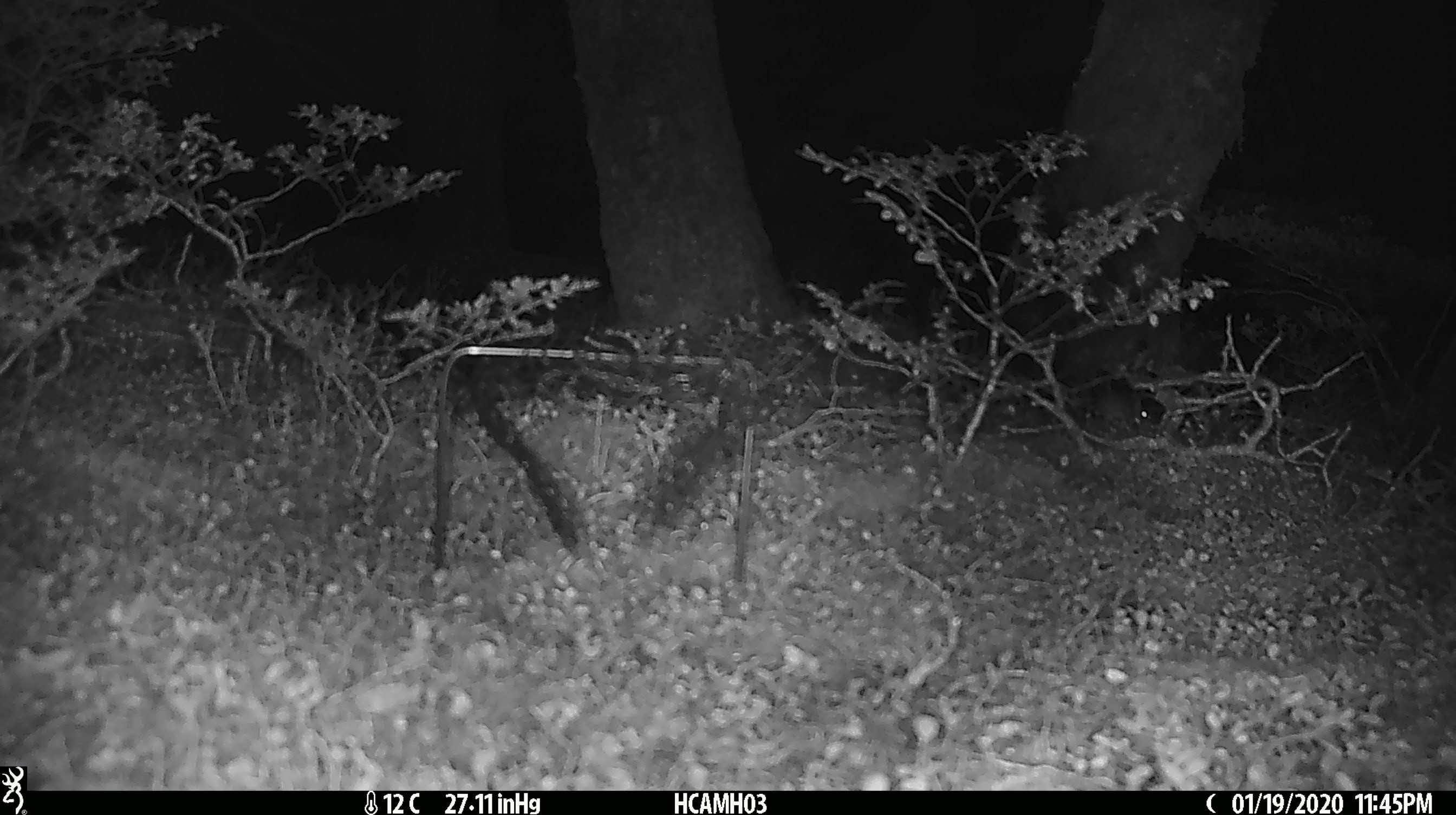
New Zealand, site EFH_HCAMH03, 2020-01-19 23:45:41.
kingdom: Animalia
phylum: Chordata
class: Mammalia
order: Rodentia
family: Muridae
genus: Mus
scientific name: Mus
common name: mouse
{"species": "mouse (Mus)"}